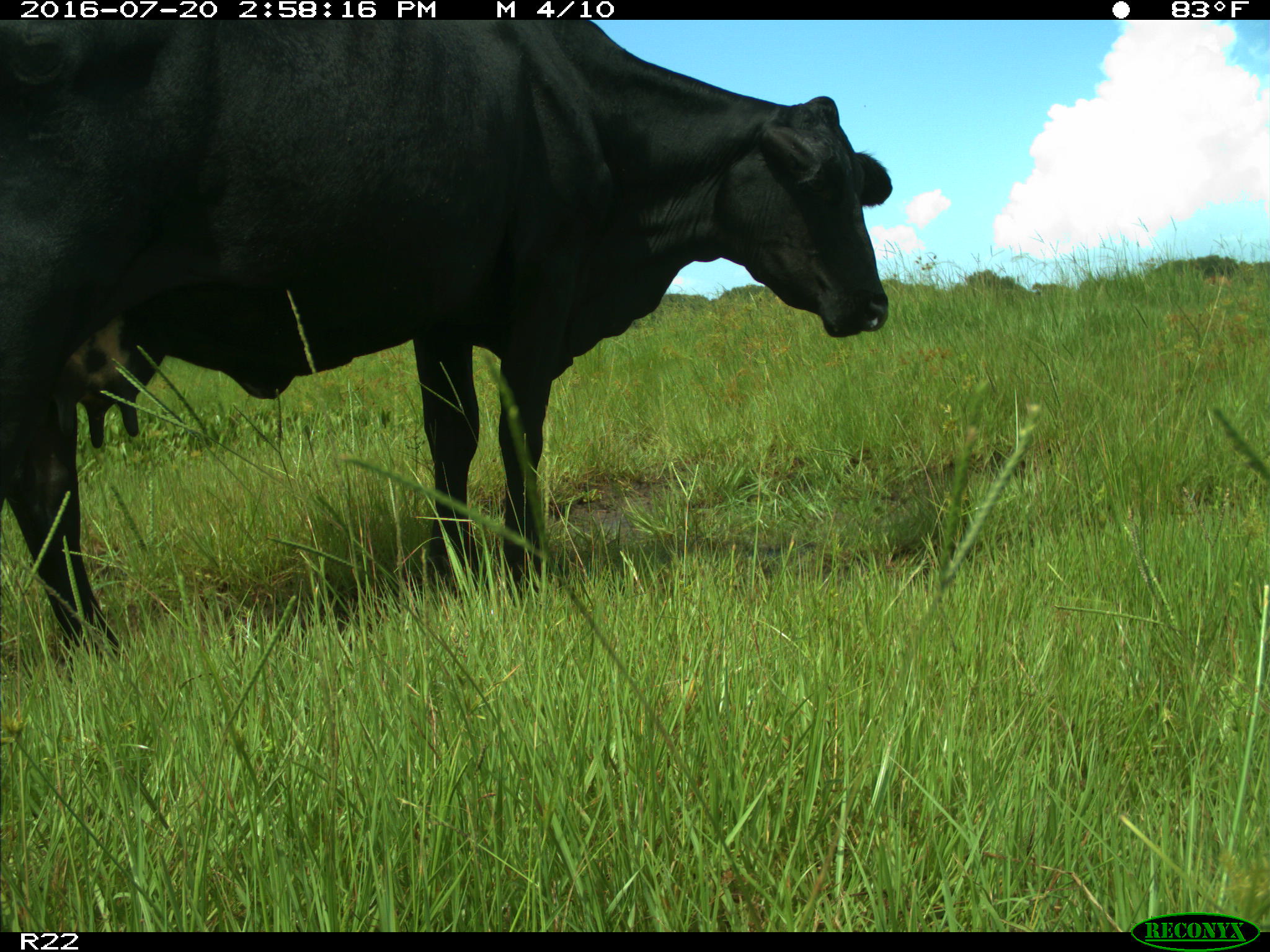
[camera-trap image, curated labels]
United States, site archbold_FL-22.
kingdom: Animalia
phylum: Chordata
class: Mammalia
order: Artiodactyla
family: Bovidae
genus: Bos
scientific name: Bos taurus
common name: domestic cow